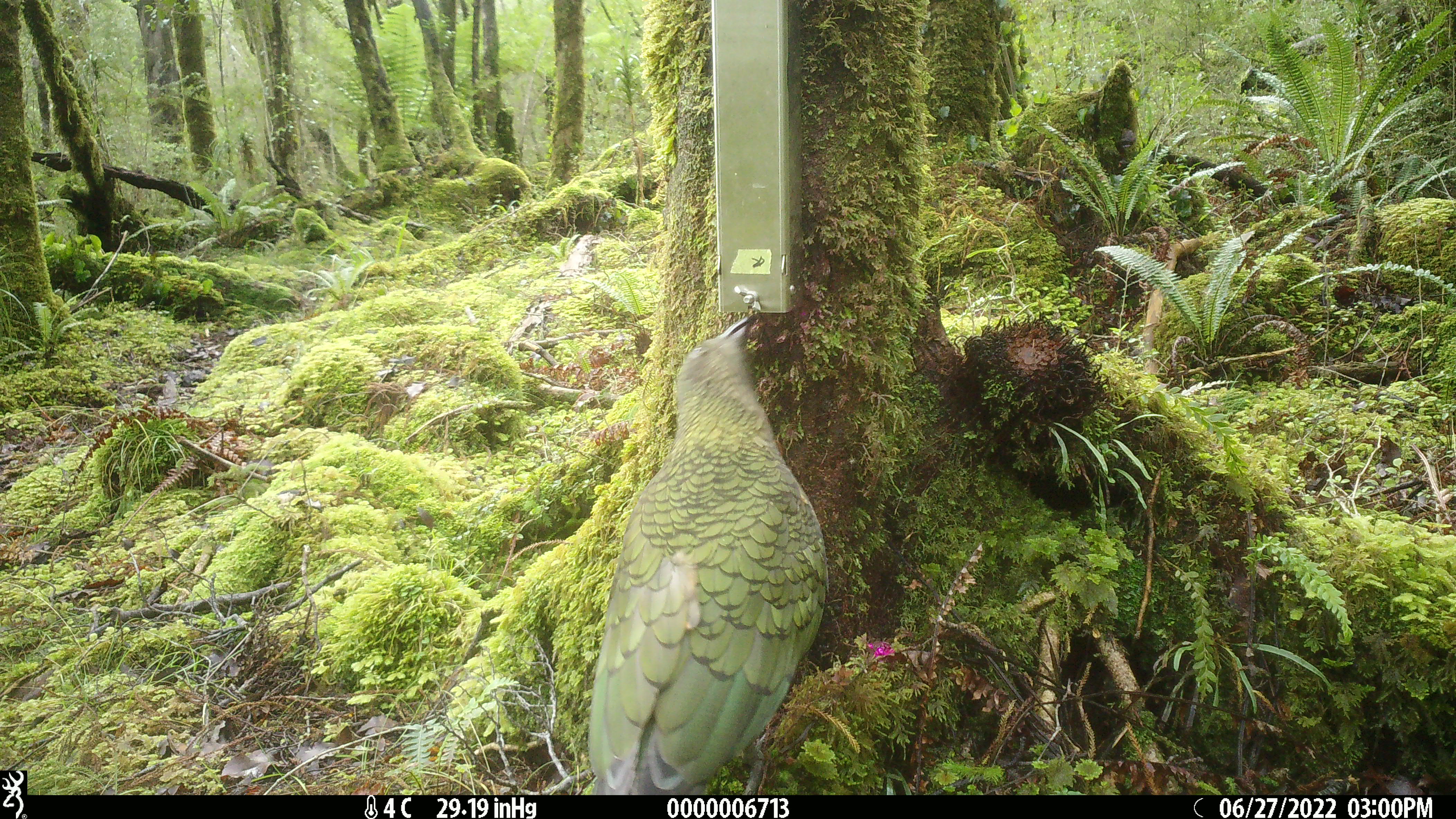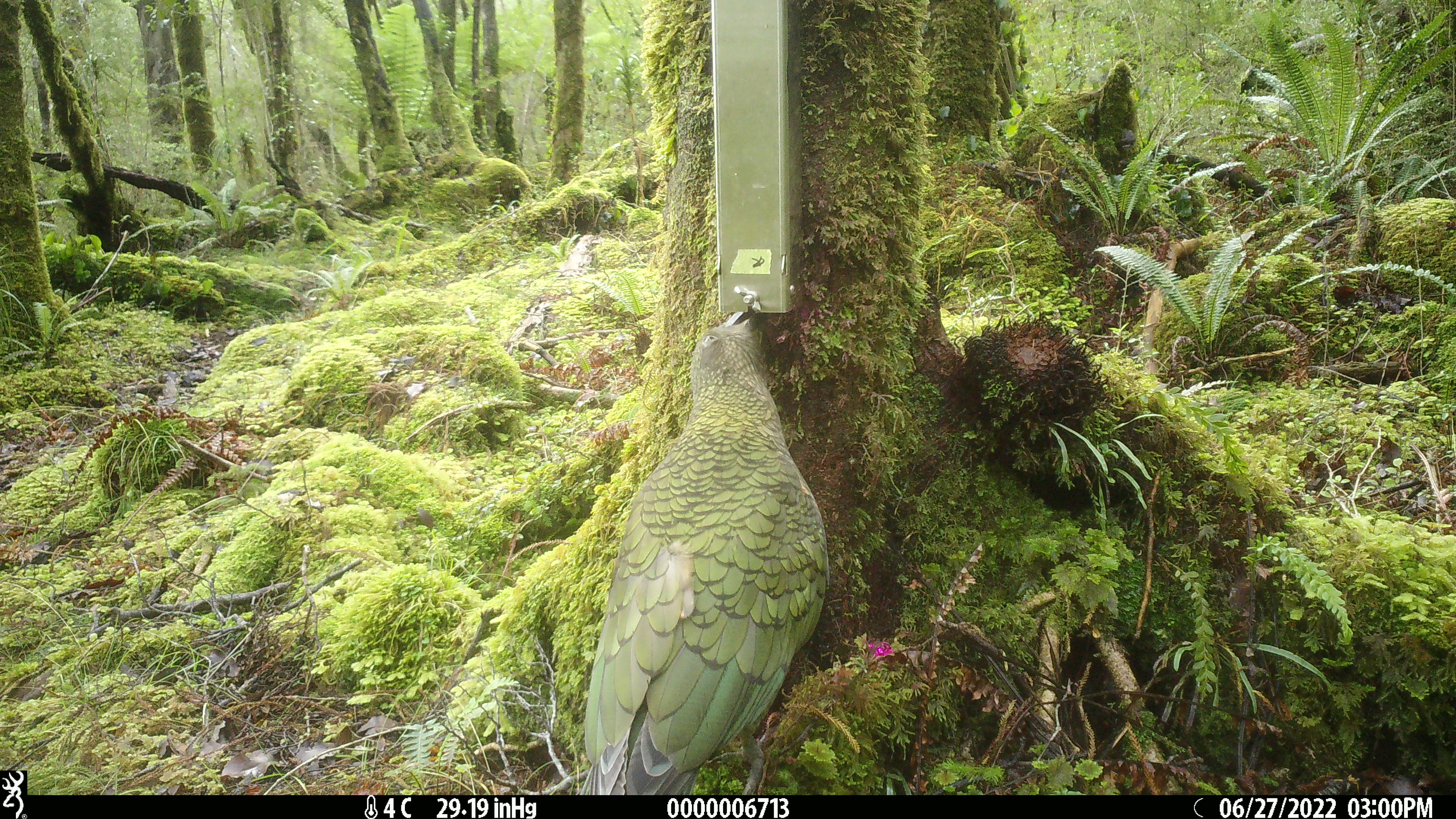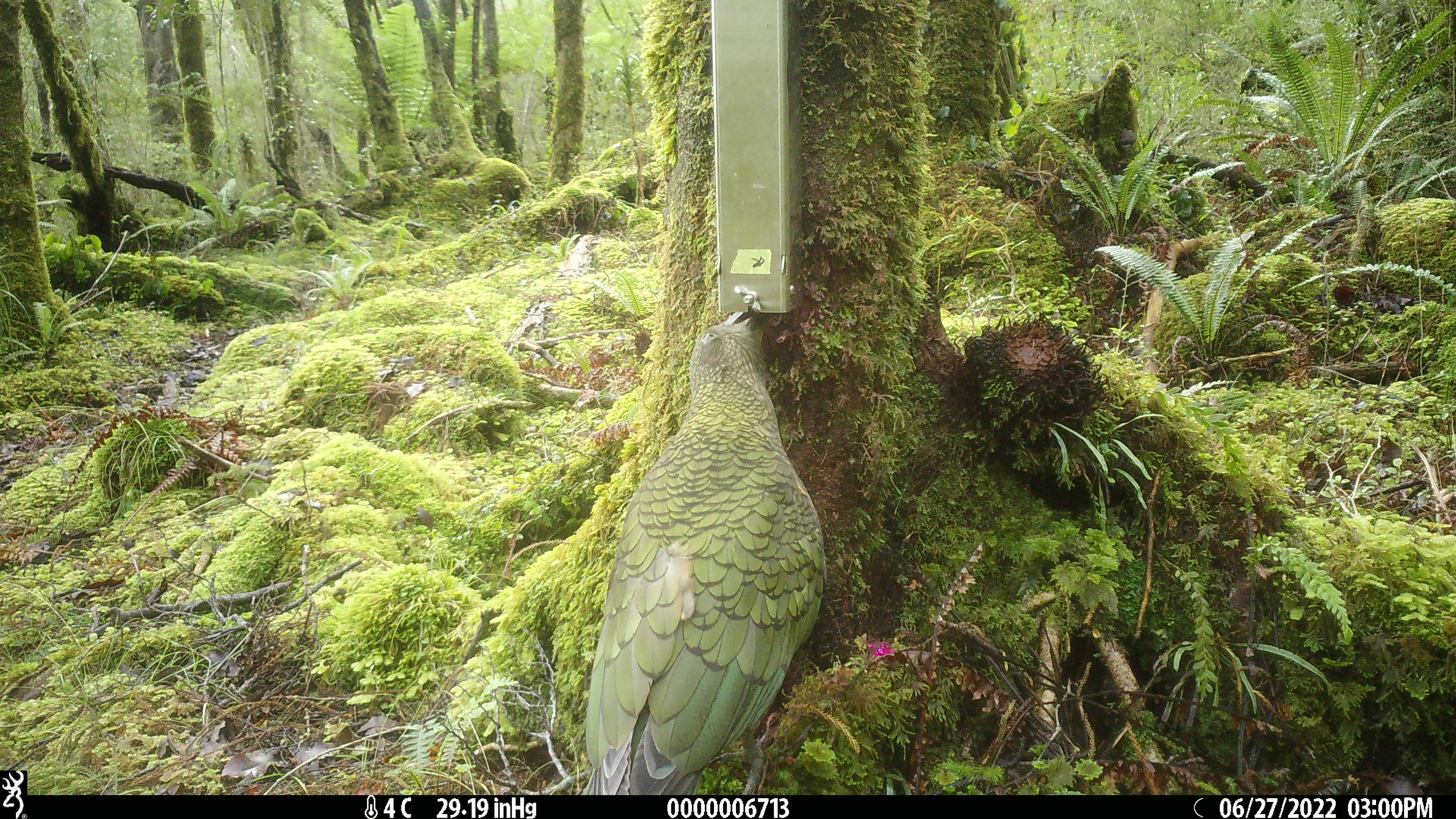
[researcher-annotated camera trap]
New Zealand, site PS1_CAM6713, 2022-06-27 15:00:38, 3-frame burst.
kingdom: Animalia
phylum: Chordata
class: Aves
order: Psittaciformes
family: Strigopidae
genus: Nestor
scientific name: Nestor notabilis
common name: kea